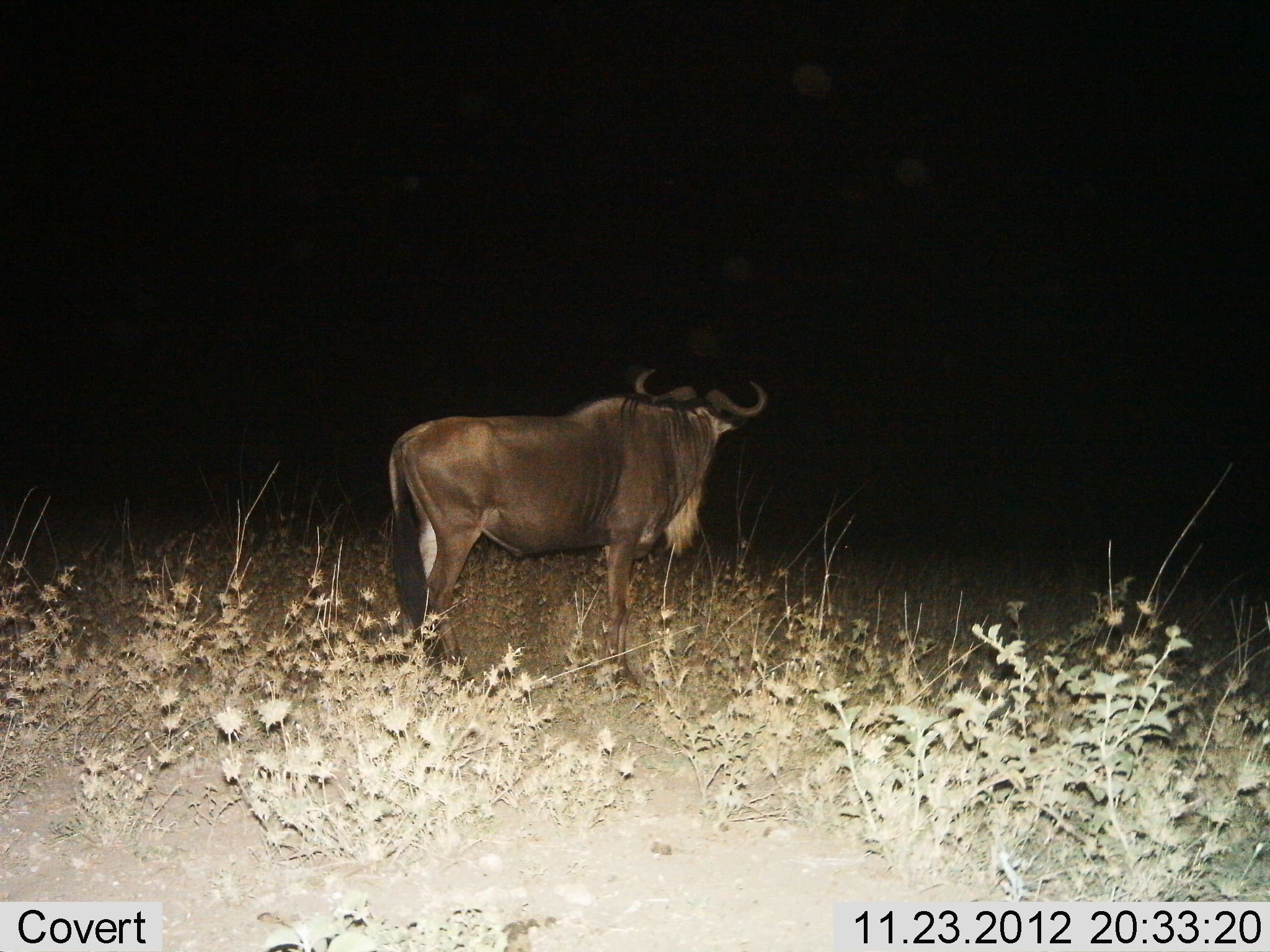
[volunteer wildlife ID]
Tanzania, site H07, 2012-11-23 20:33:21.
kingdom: Animalia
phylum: Chordata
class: Mammalia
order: Artiodactyla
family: Bovidae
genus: Connochaetes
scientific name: Connochaetes taurinus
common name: blue wildebeest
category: wildebeest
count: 1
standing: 100%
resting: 0%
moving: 0%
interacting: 0%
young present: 0%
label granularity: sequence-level